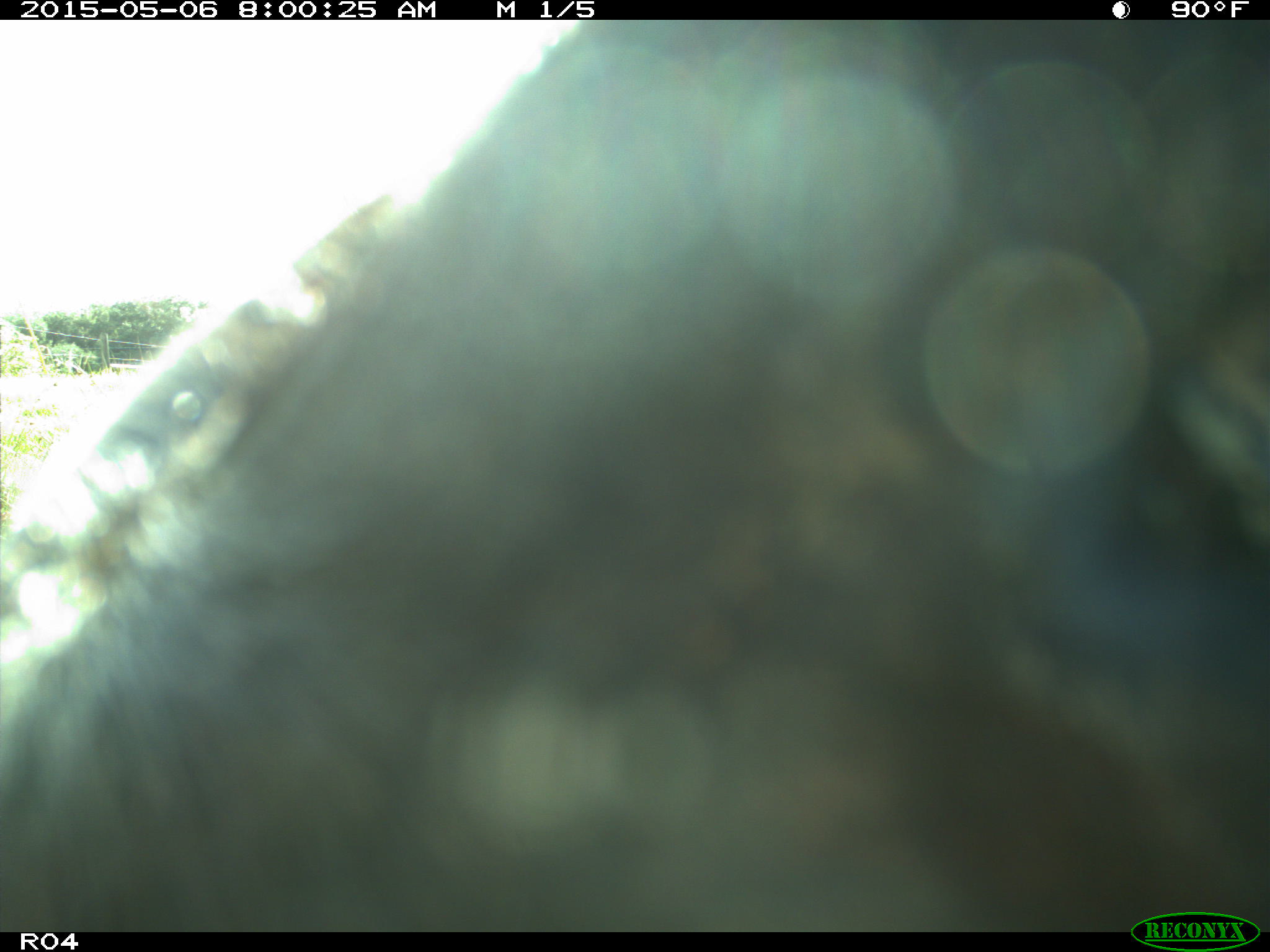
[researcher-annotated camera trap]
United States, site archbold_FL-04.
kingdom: Animalia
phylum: Chordata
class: Mammalia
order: Artiodactyla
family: Bovidae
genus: Bos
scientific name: Bos taurus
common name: domestic cow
Bos taurus (domestic cow).